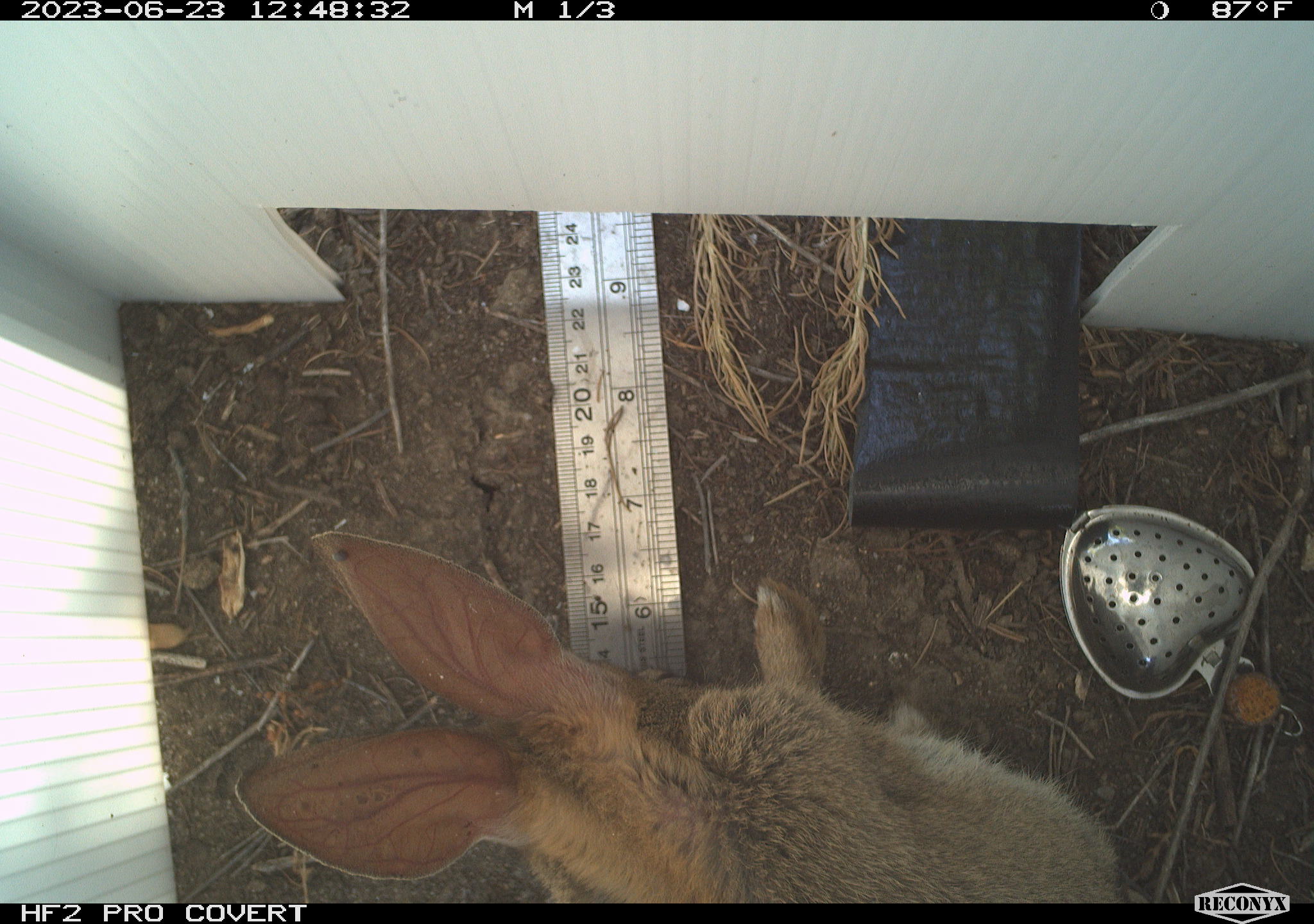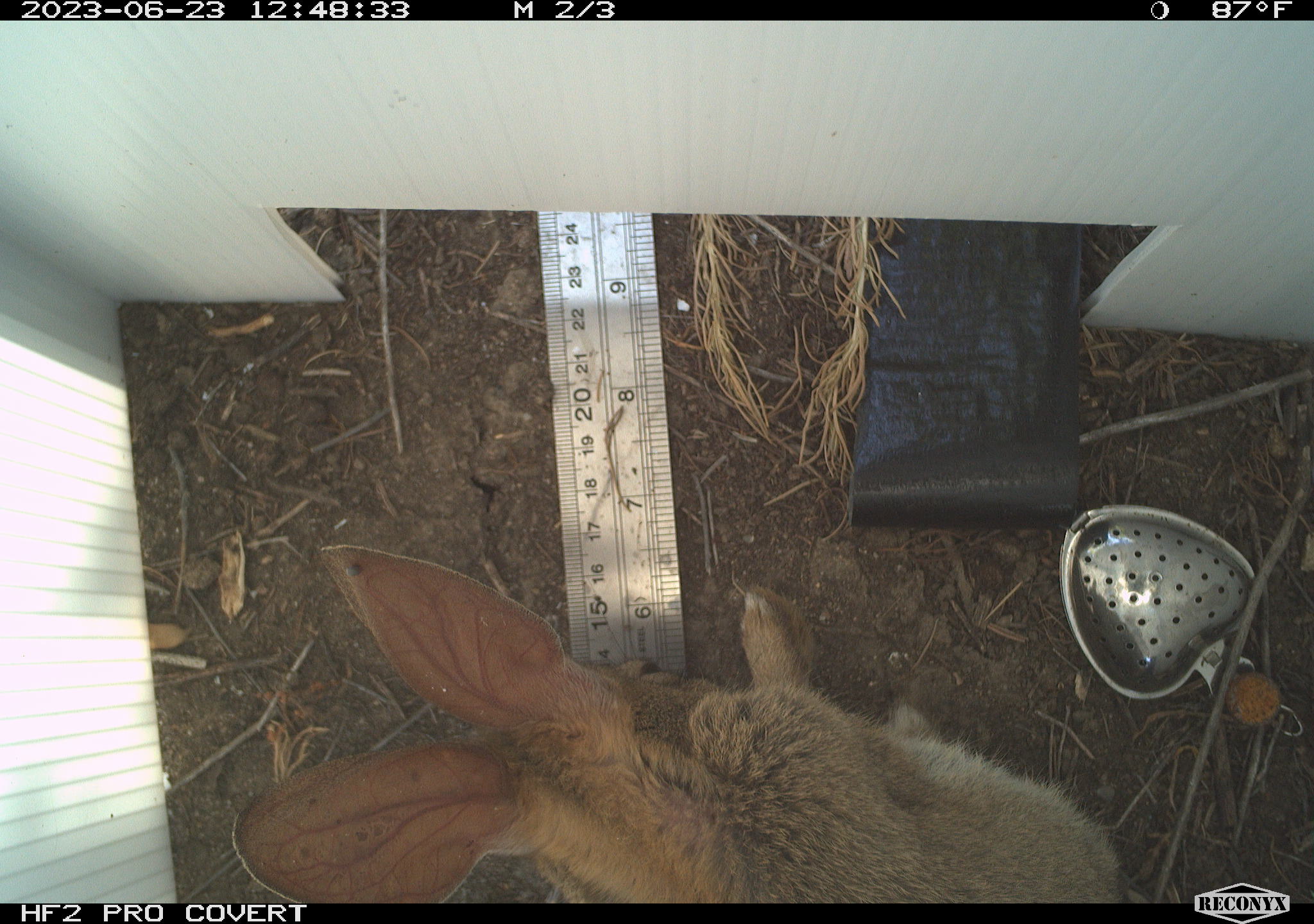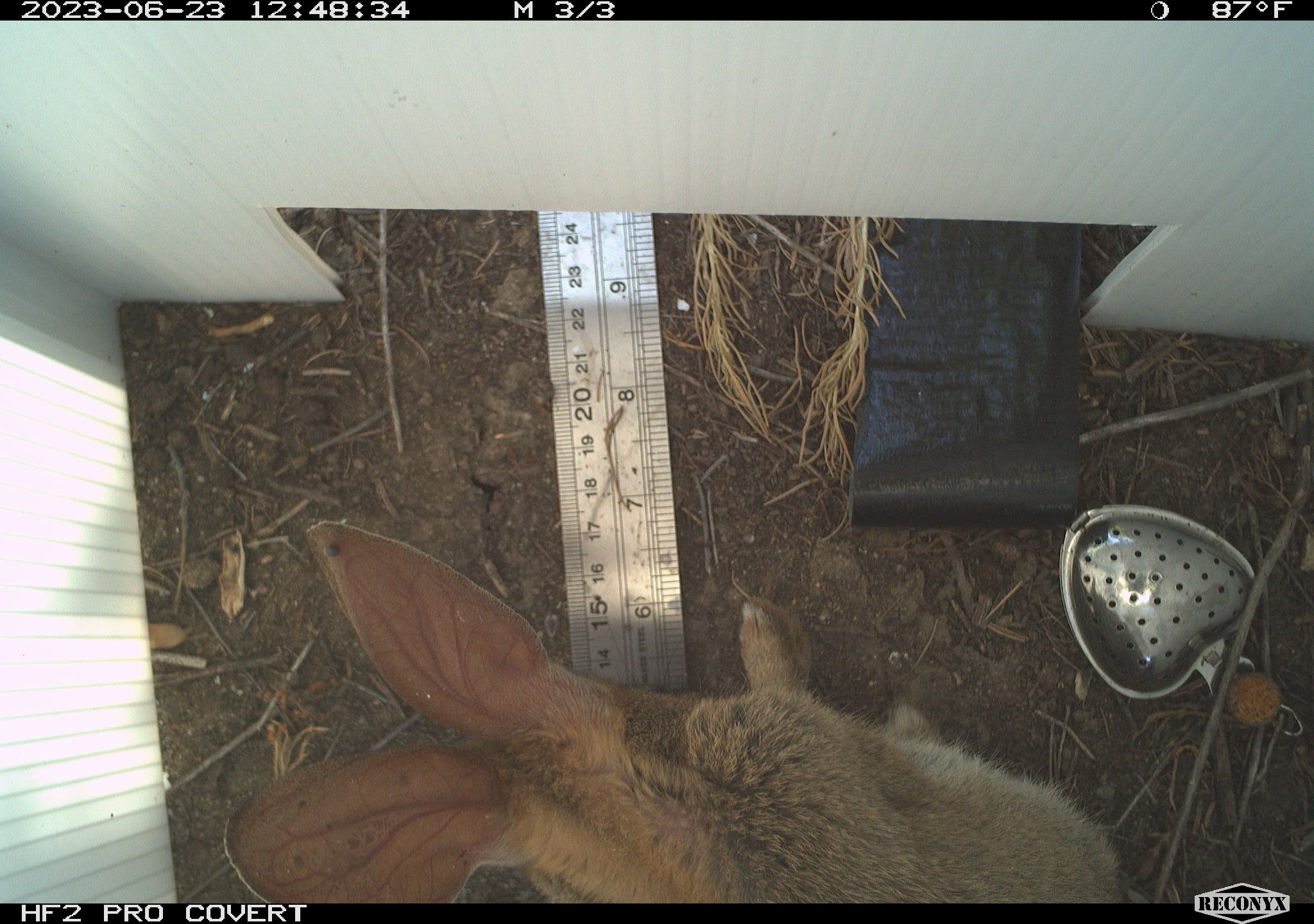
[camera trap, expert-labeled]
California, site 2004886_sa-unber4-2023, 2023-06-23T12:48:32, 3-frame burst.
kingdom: Animalia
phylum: Chordata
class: Mammalia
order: Lagomorpha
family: Leporidae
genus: Sylvilagus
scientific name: Sylvilagus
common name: cottontail rabbits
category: sylvilagus species